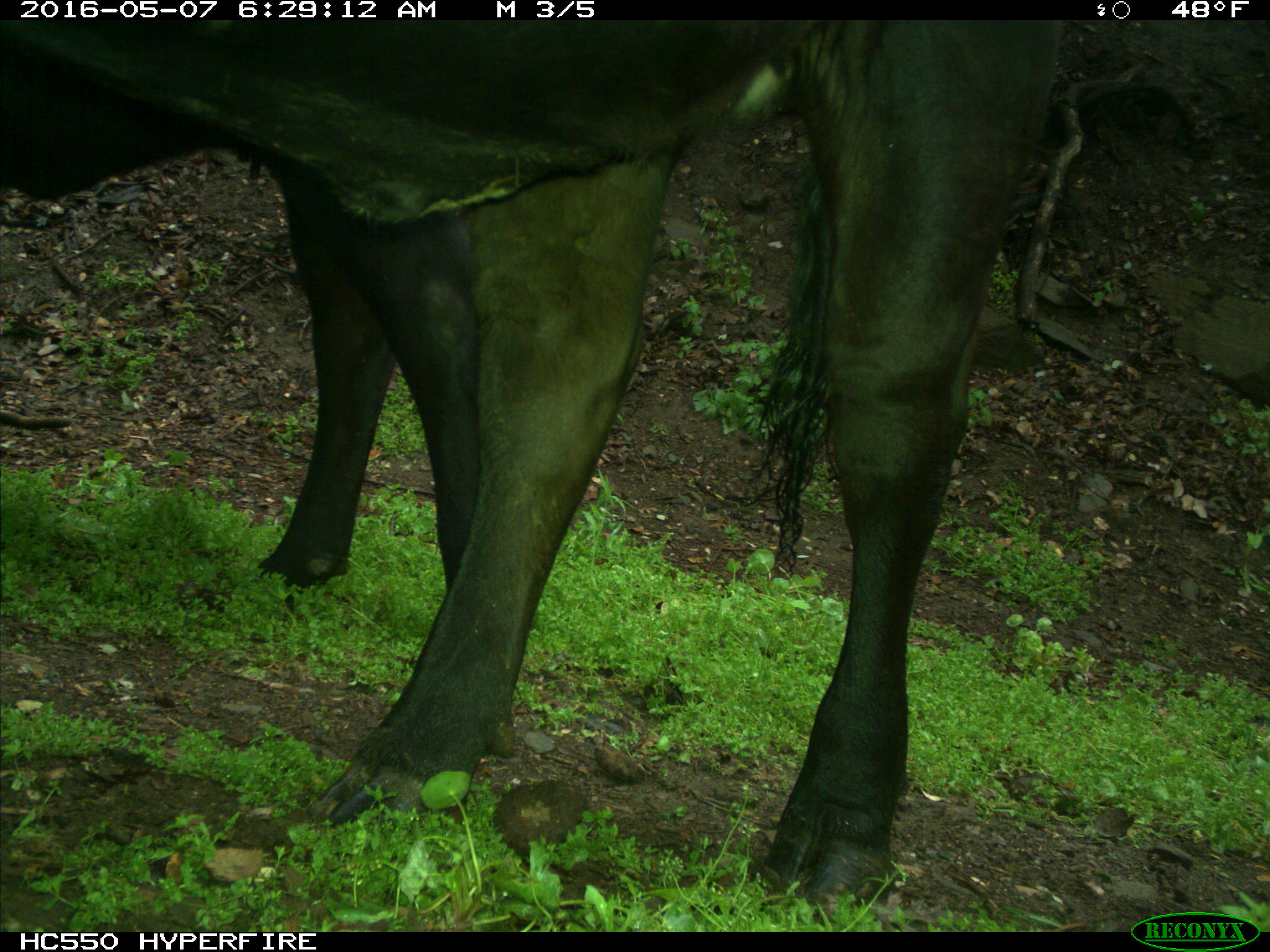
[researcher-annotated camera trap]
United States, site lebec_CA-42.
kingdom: Animalia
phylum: Chordata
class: Mammalia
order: Artiodactyla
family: Bovidae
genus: Bos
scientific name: Bos taurus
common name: domestic cow